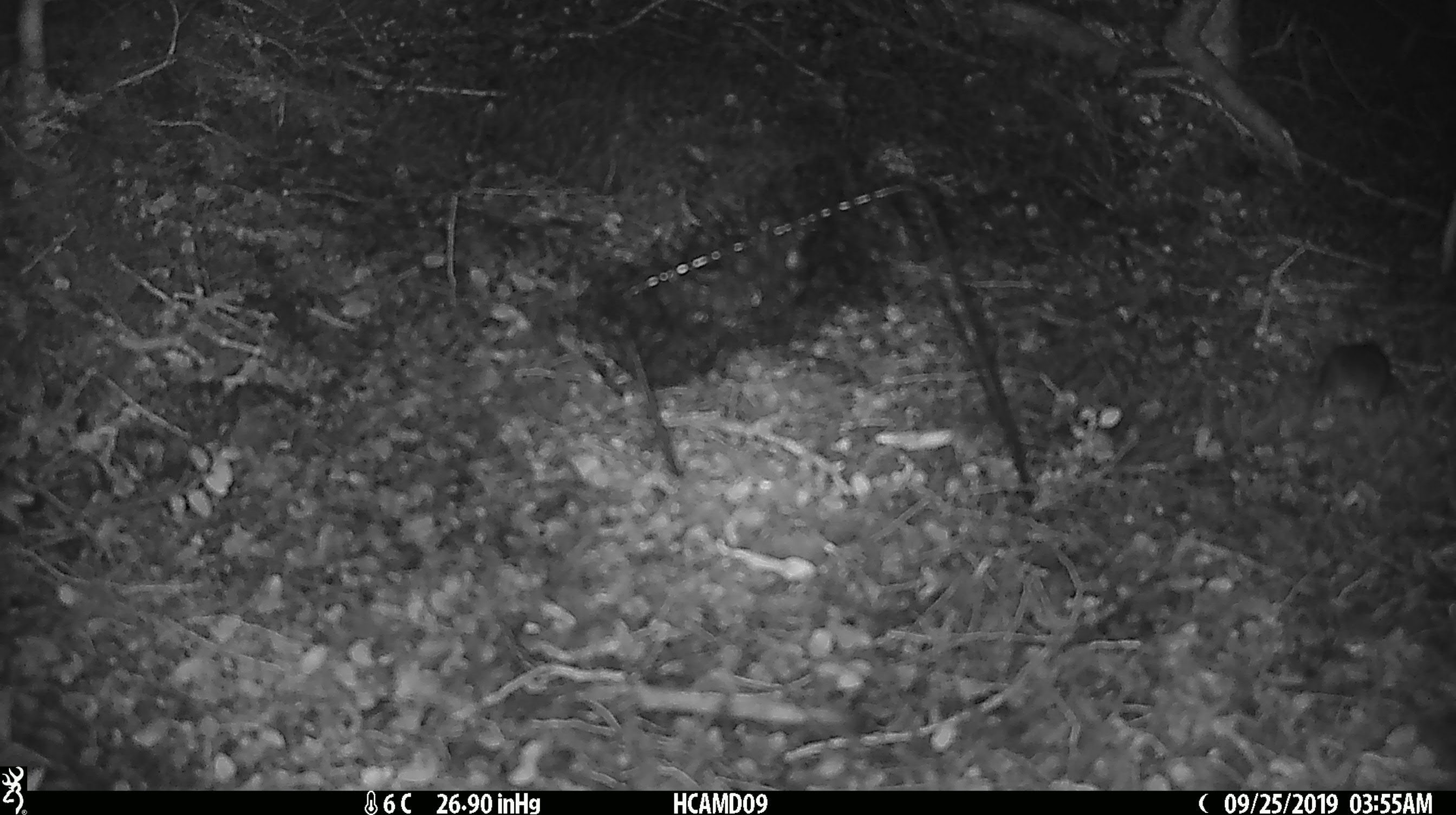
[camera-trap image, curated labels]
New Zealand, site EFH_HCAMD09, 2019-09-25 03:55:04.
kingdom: Animalia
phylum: Chordata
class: Mammalia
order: Rodentia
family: Muridae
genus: Mus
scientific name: Mus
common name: mouse